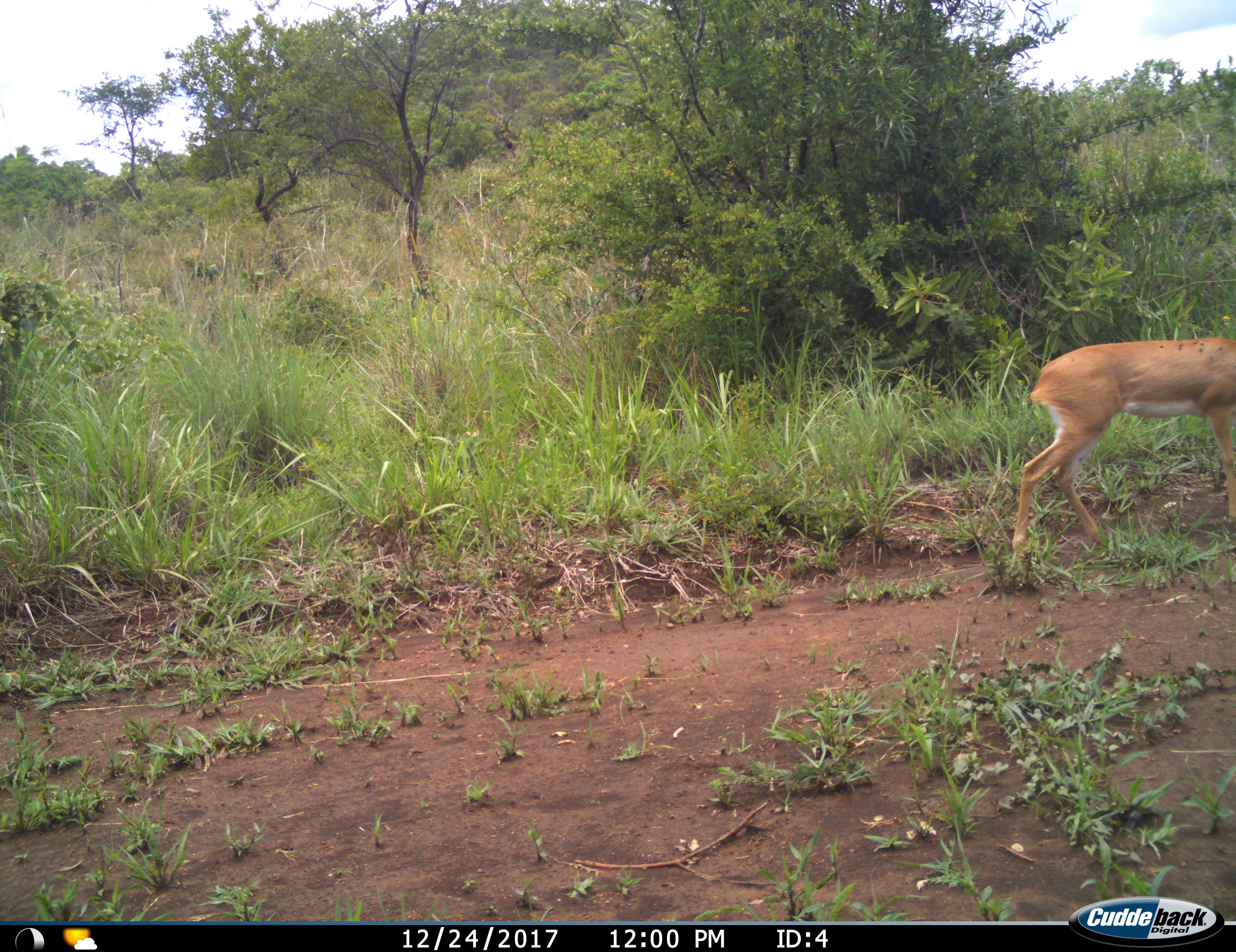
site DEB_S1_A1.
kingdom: Animalia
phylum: Chordata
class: Mammalia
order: Artiodactyla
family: Bovidae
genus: Raphicerus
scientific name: Raphicerus campestris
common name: steenbok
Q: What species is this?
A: Steenbok (Raphicerus campestris).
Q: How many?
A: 1.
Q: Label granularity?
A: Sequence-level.